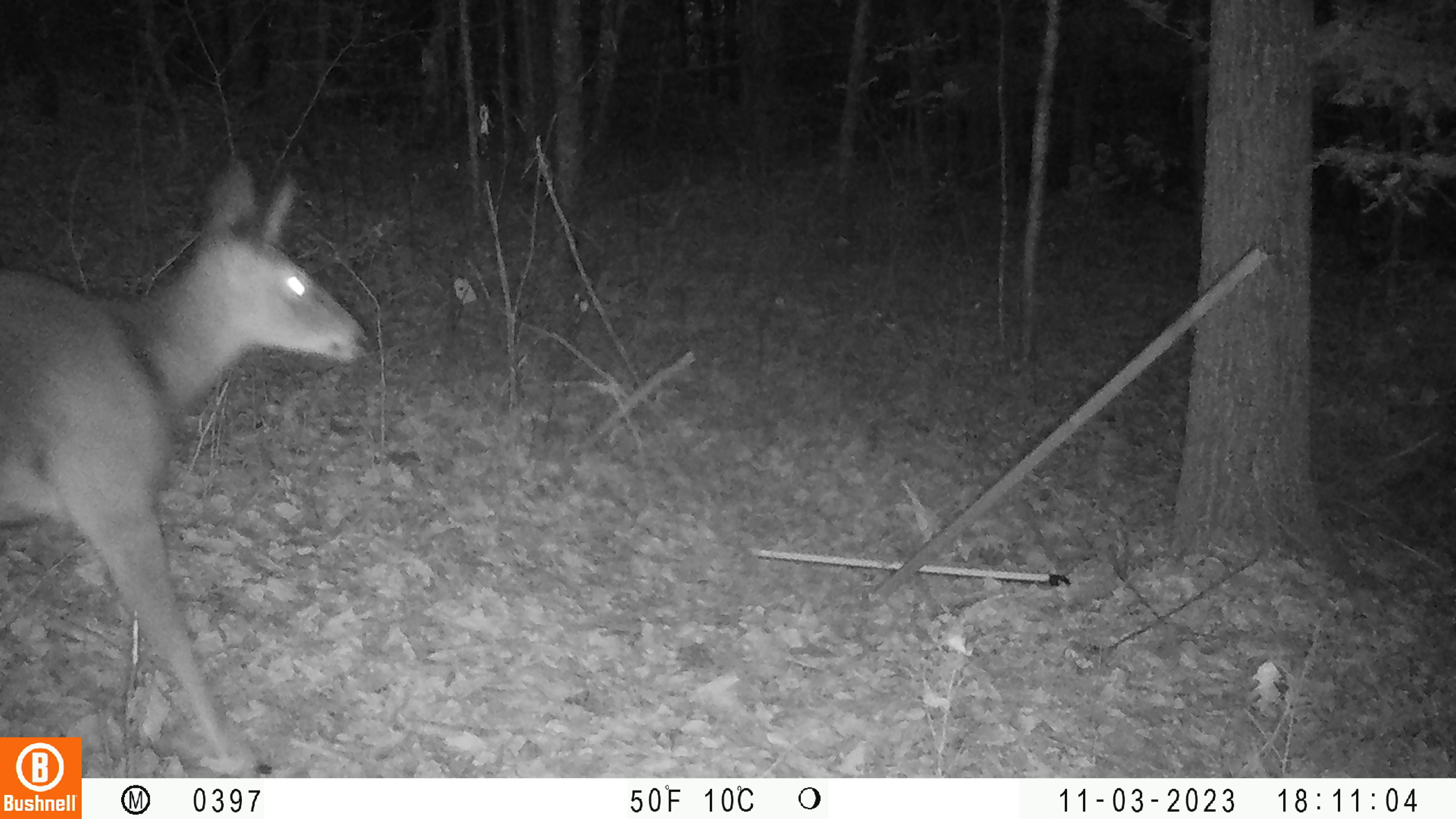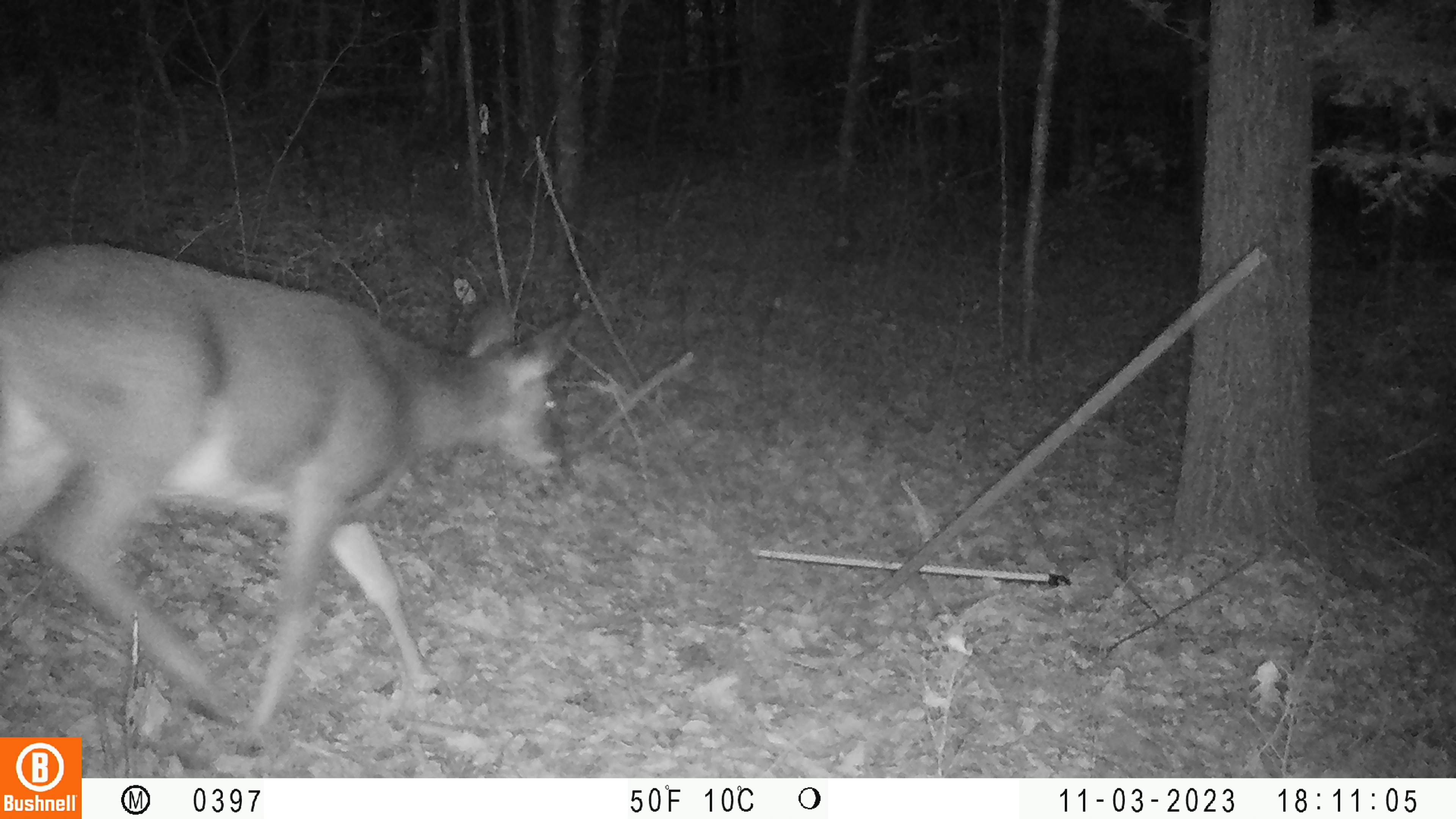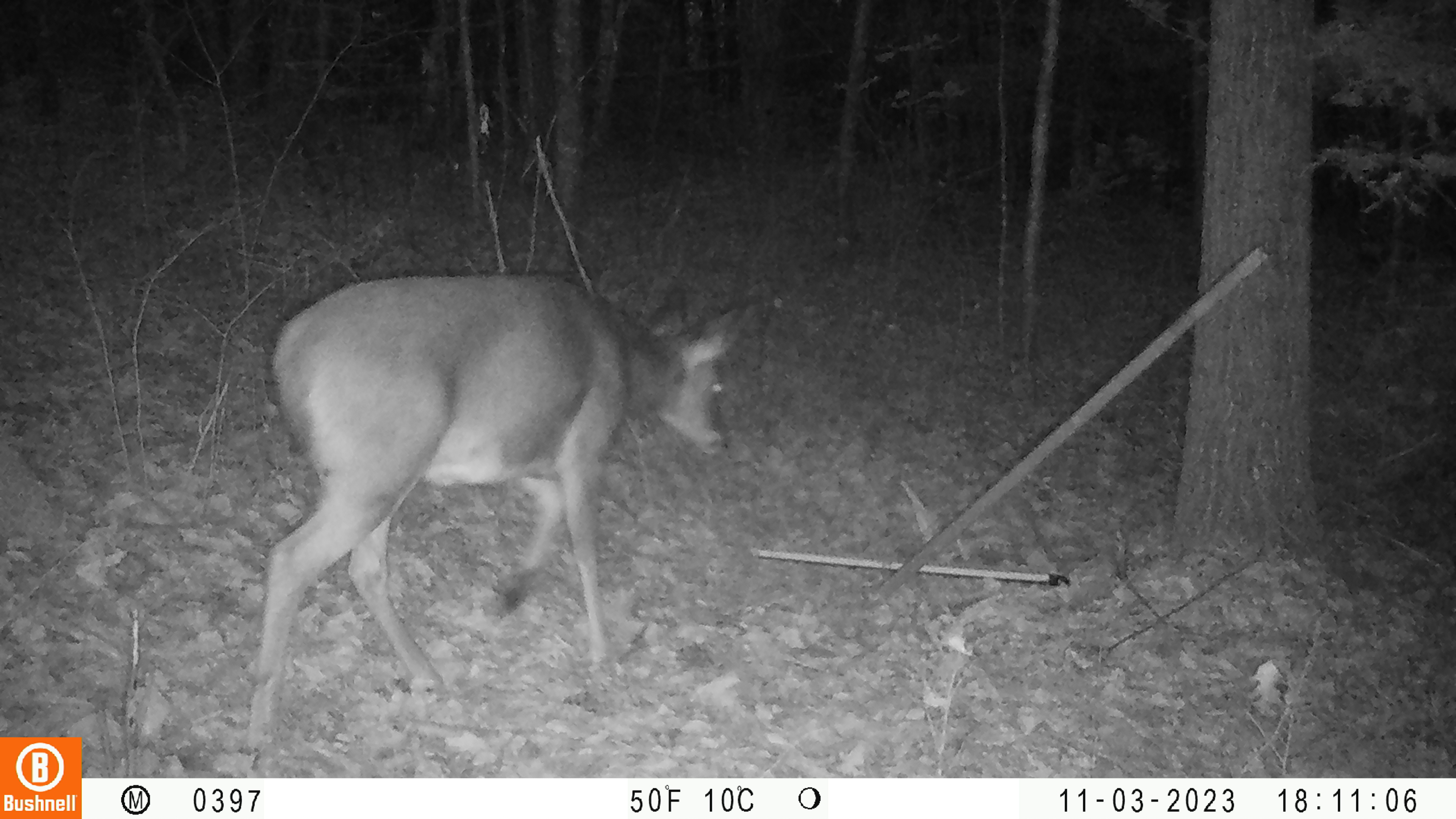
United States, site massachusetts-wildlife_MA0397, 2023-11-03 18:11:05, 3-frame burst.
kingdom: Animalia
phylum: Chordata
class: Mammalia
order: Artiodactyla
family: Cervidae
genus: Odocoileus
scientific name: Odocoileus virginianus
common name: white-tailed deer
White-tailed deer (Odocoileus virginianus).